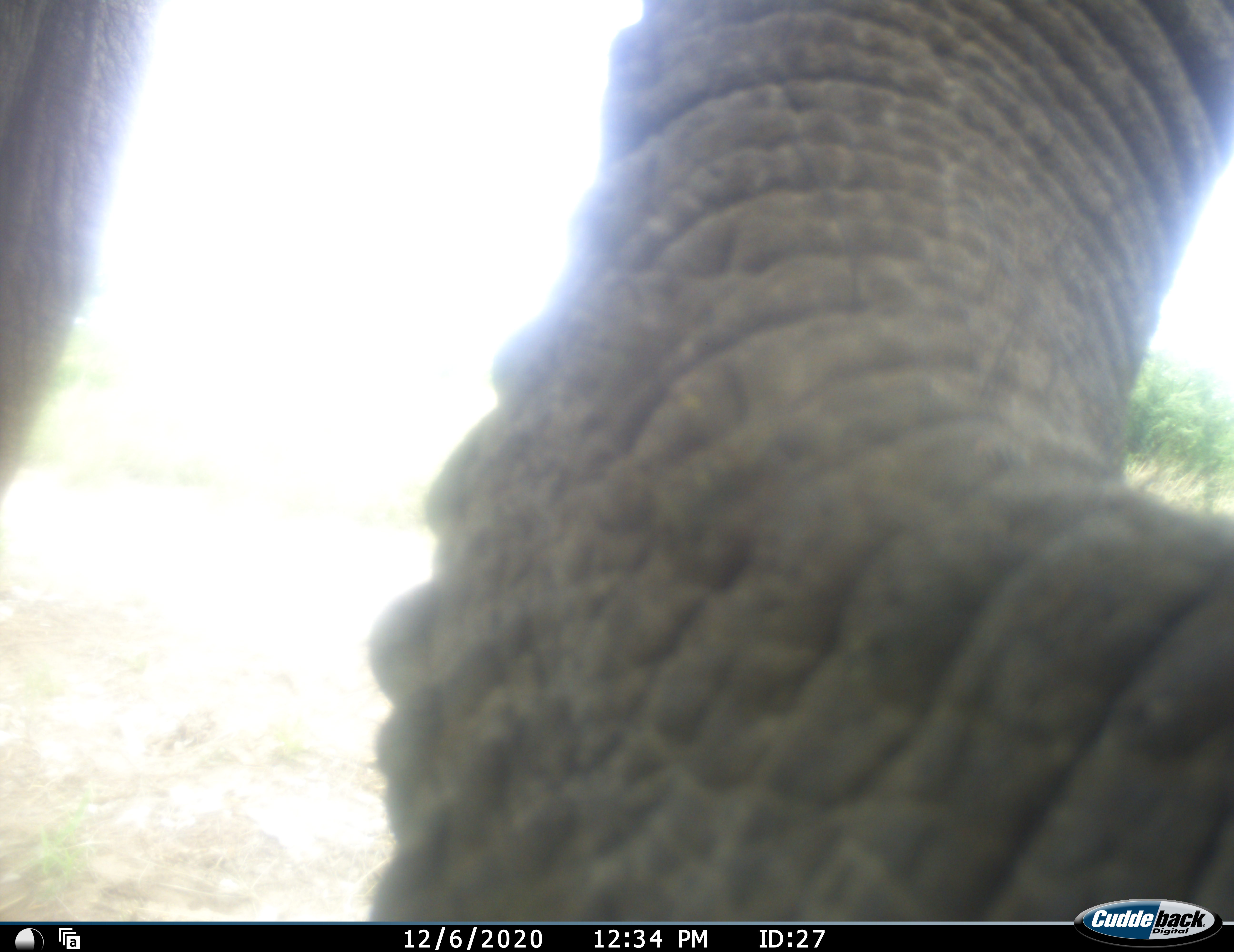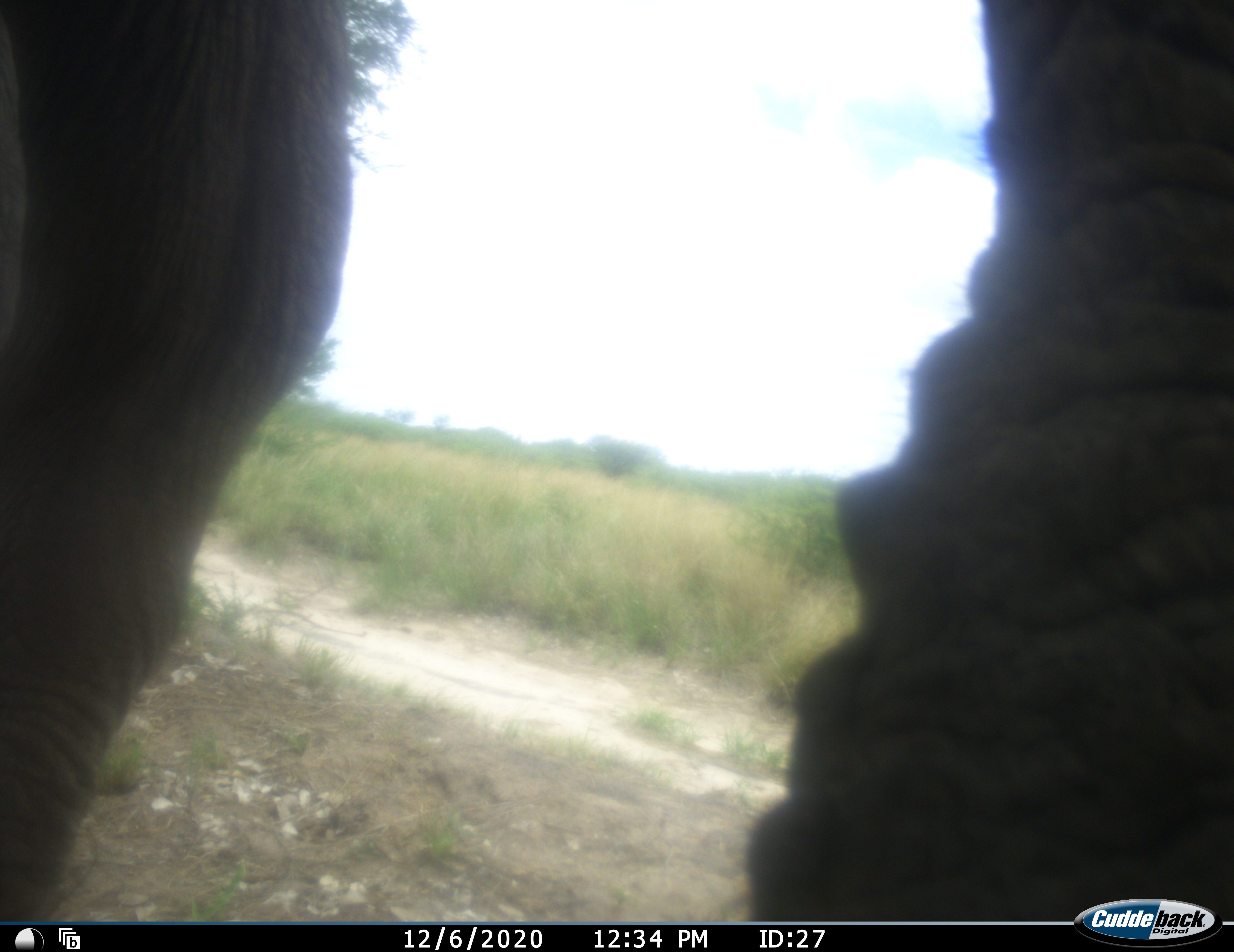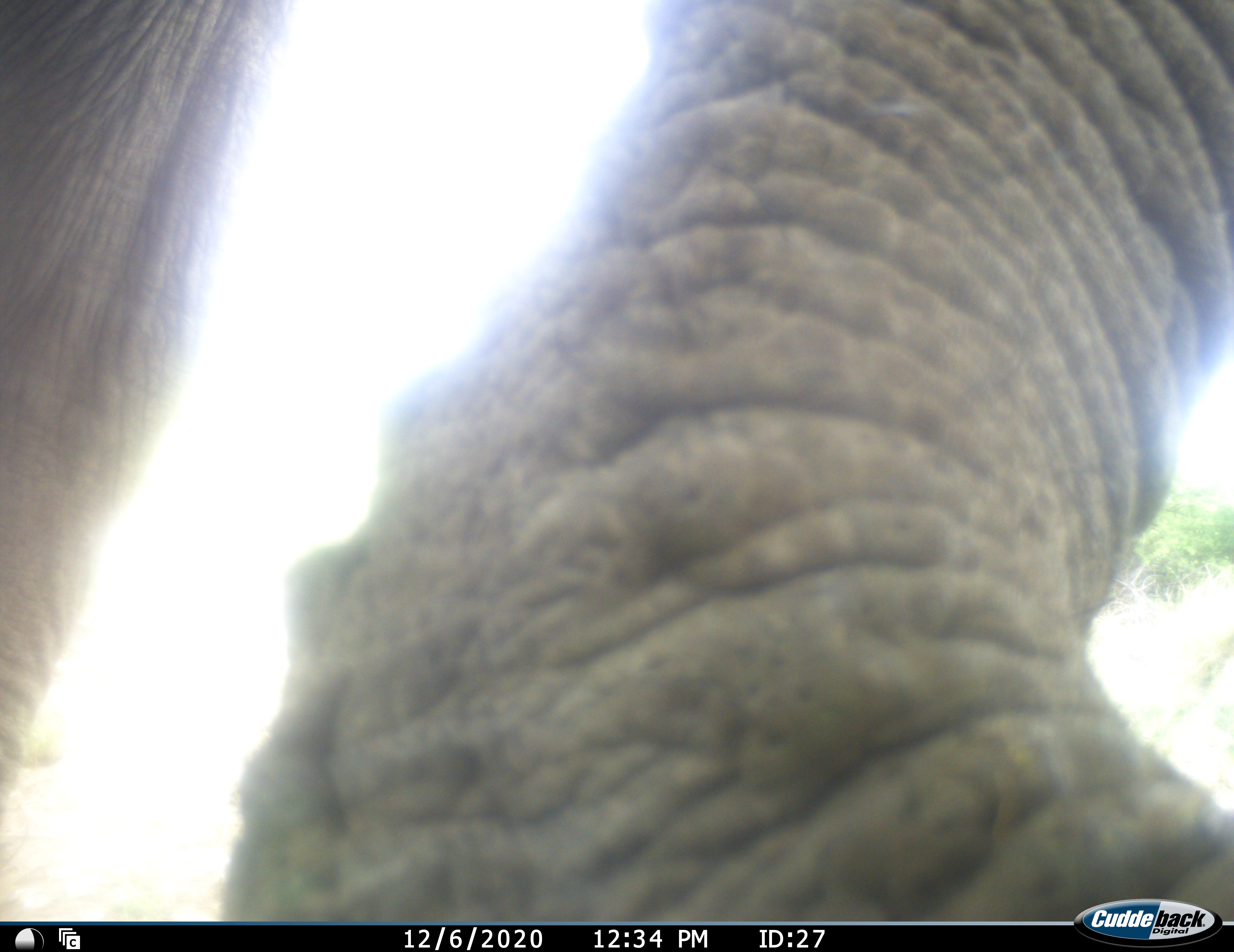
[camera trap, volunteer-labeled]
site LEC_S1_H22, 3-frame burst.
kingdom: Animalia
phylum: Chordata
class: Mammalia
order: Proboscidea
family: Elephantidae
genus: Loxodonta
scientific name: Loxodonta africana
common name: african bush elephant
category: elephant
Elephant (african bush elephant) (Loxodonta africana), count 1. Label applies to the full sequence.